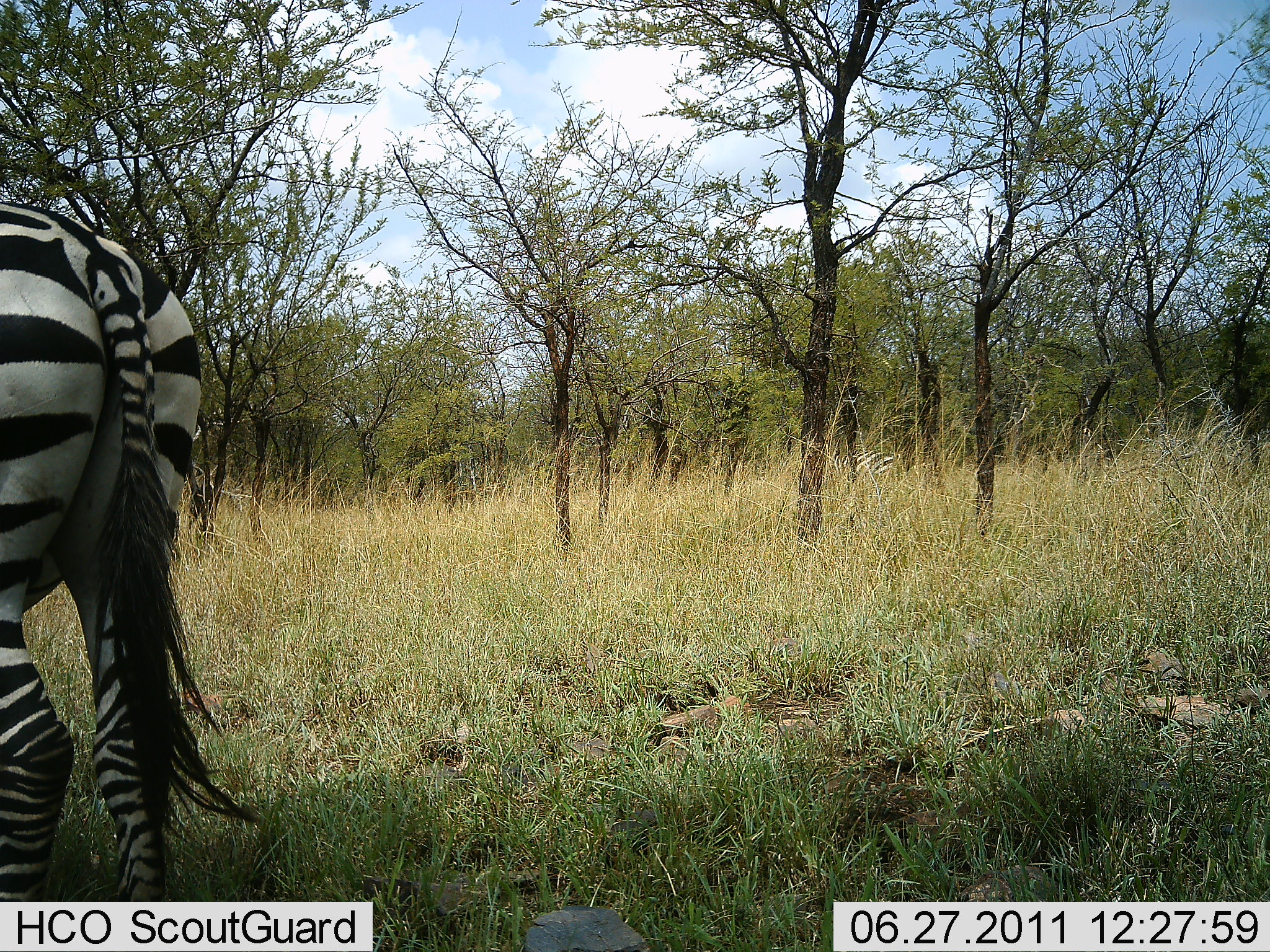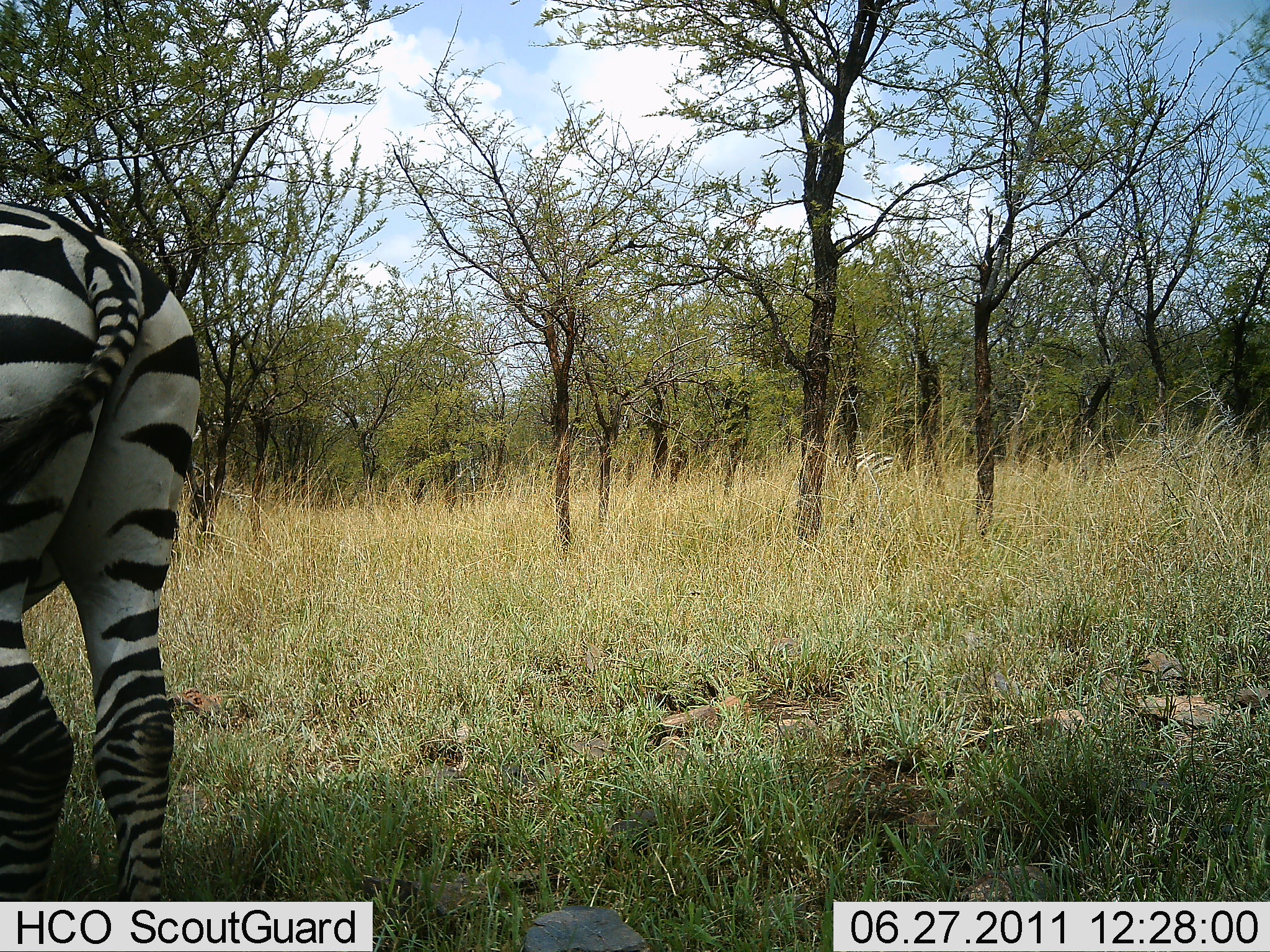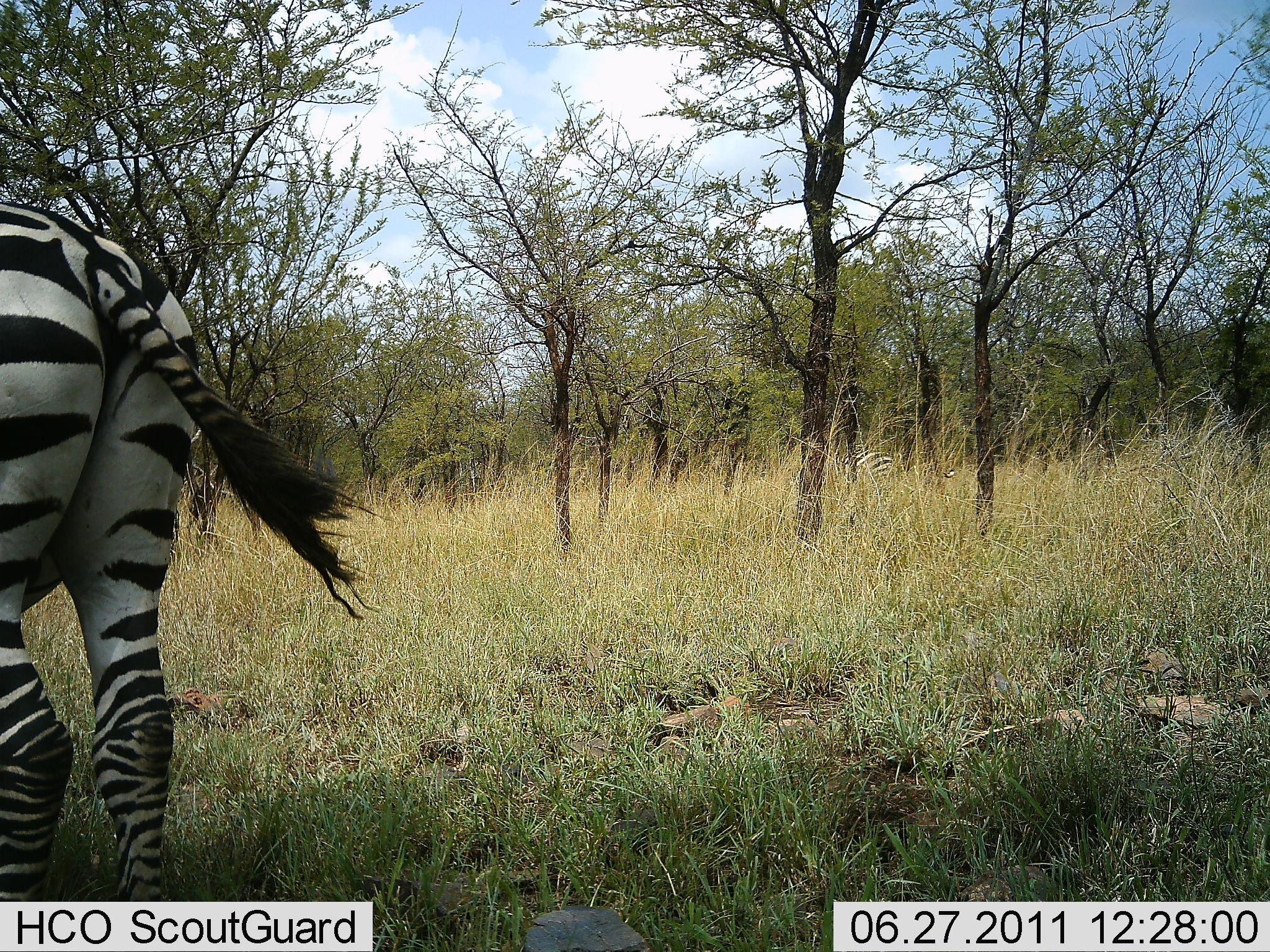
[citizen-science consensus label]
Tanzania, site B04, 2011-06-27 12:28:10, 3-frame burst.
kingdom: Animalia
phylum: Chordata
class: Mammalia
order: Perissodactyla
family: Equidae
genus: Equus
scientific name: Equus quagga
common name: plains zebra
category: zebra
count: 1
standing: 91%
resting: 9%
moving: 18%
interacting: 0%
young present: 0%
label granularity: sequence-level